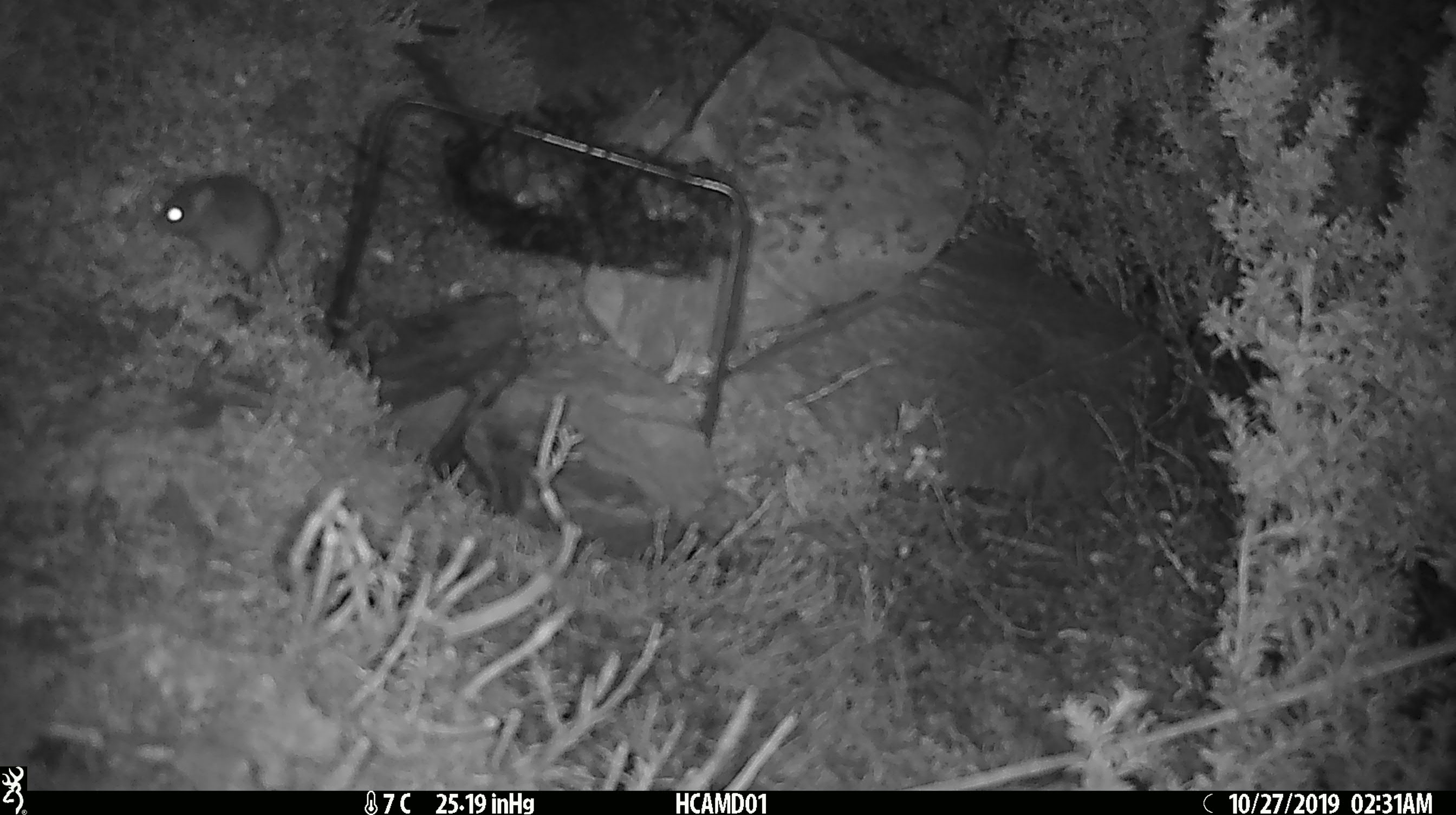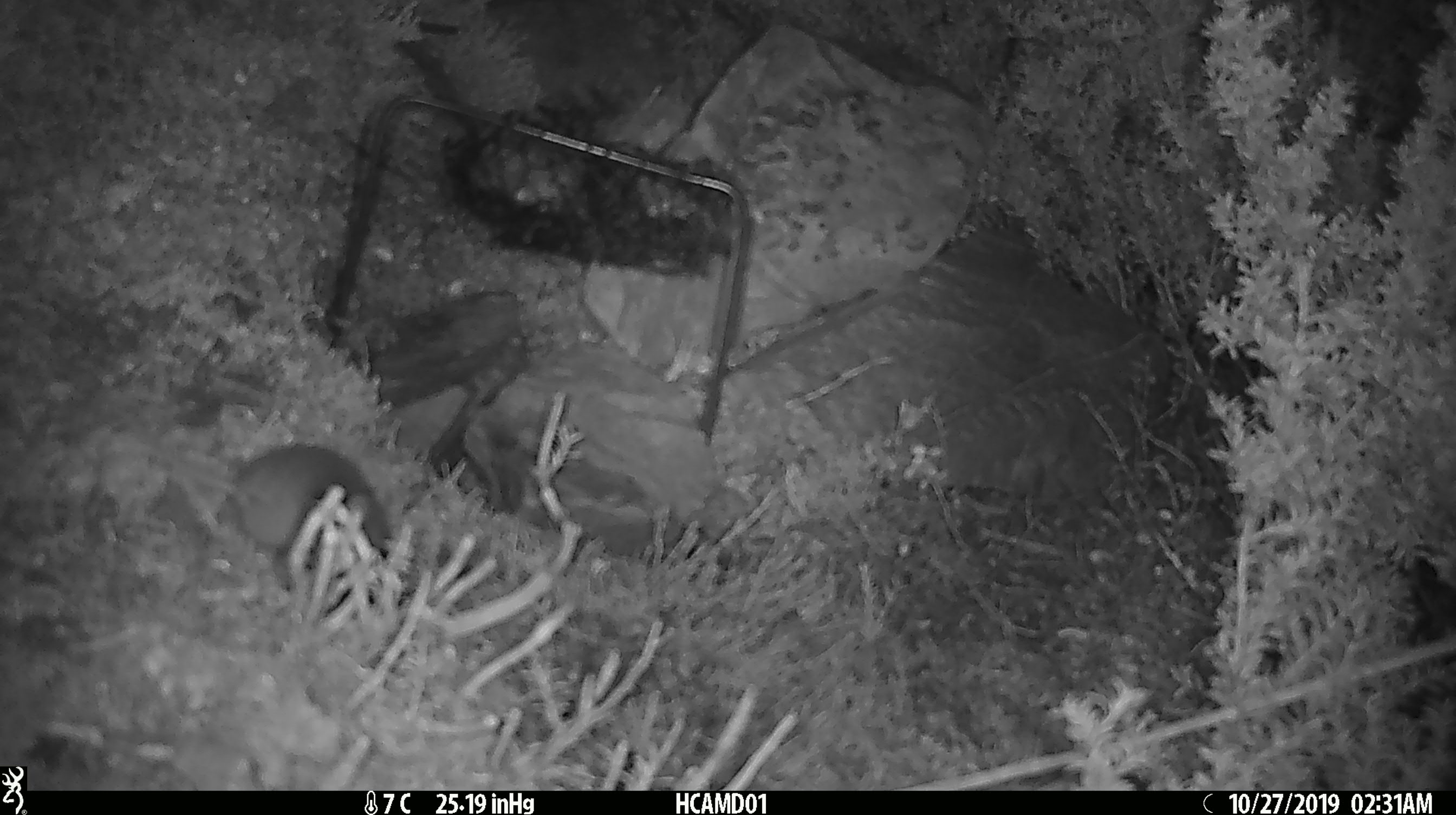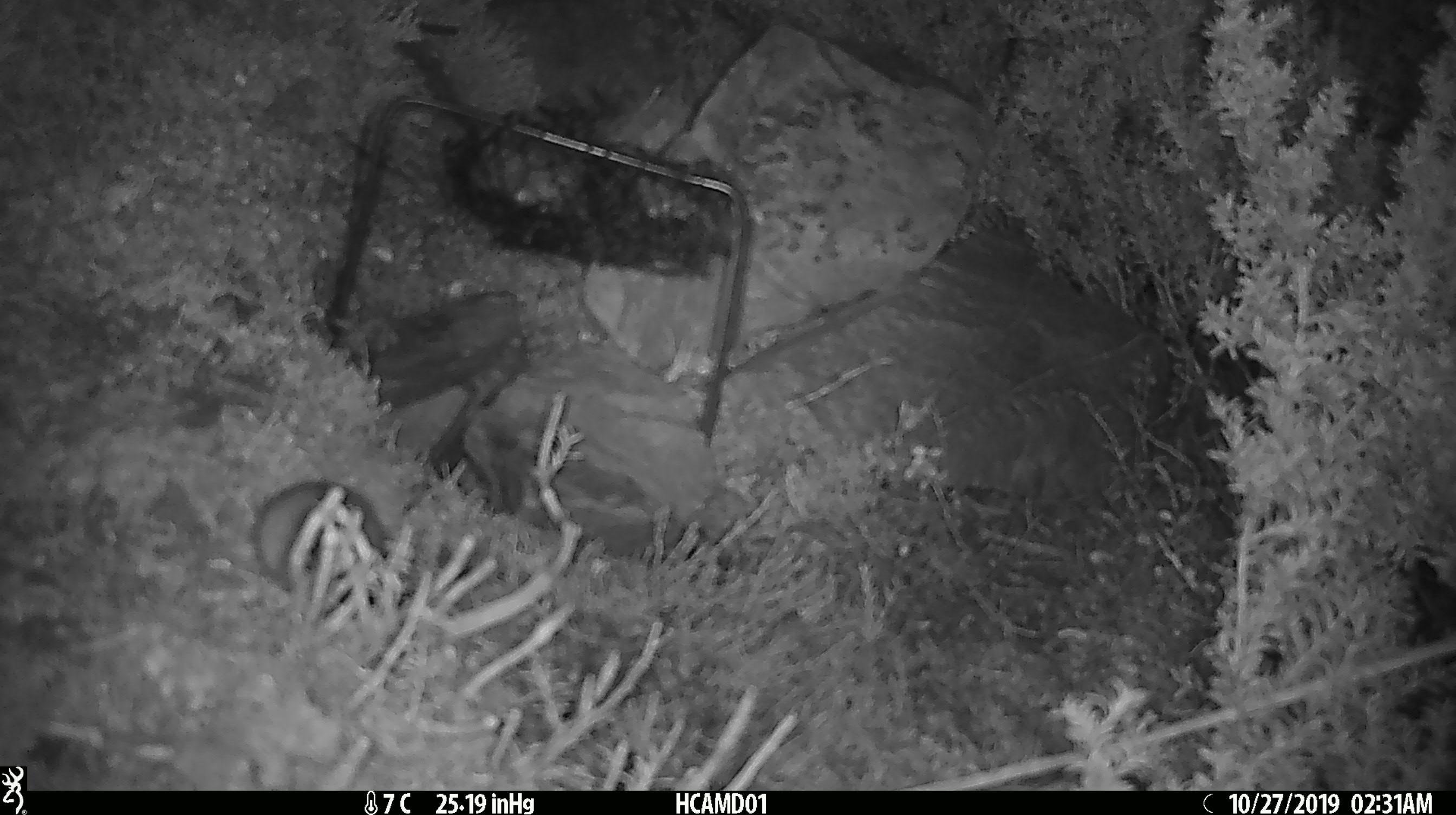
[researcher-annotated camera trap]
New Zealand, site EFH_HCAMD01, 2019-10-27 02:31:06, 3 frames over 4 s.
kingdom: Animalia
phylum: Chordata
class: Mammalia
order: Rodentia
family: Muridae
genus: Mus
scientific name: Mus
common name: mouse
Mouse (Mus).